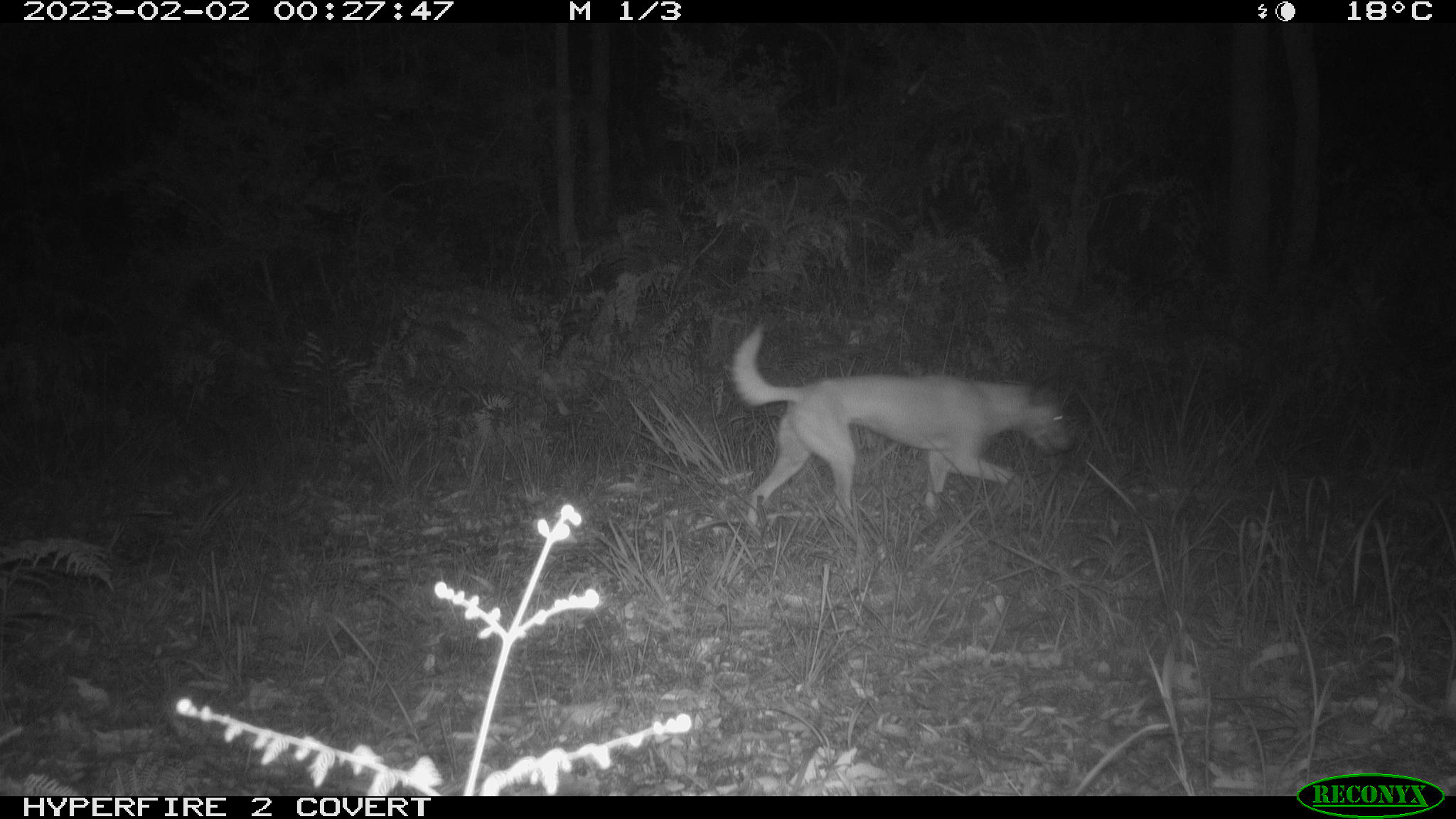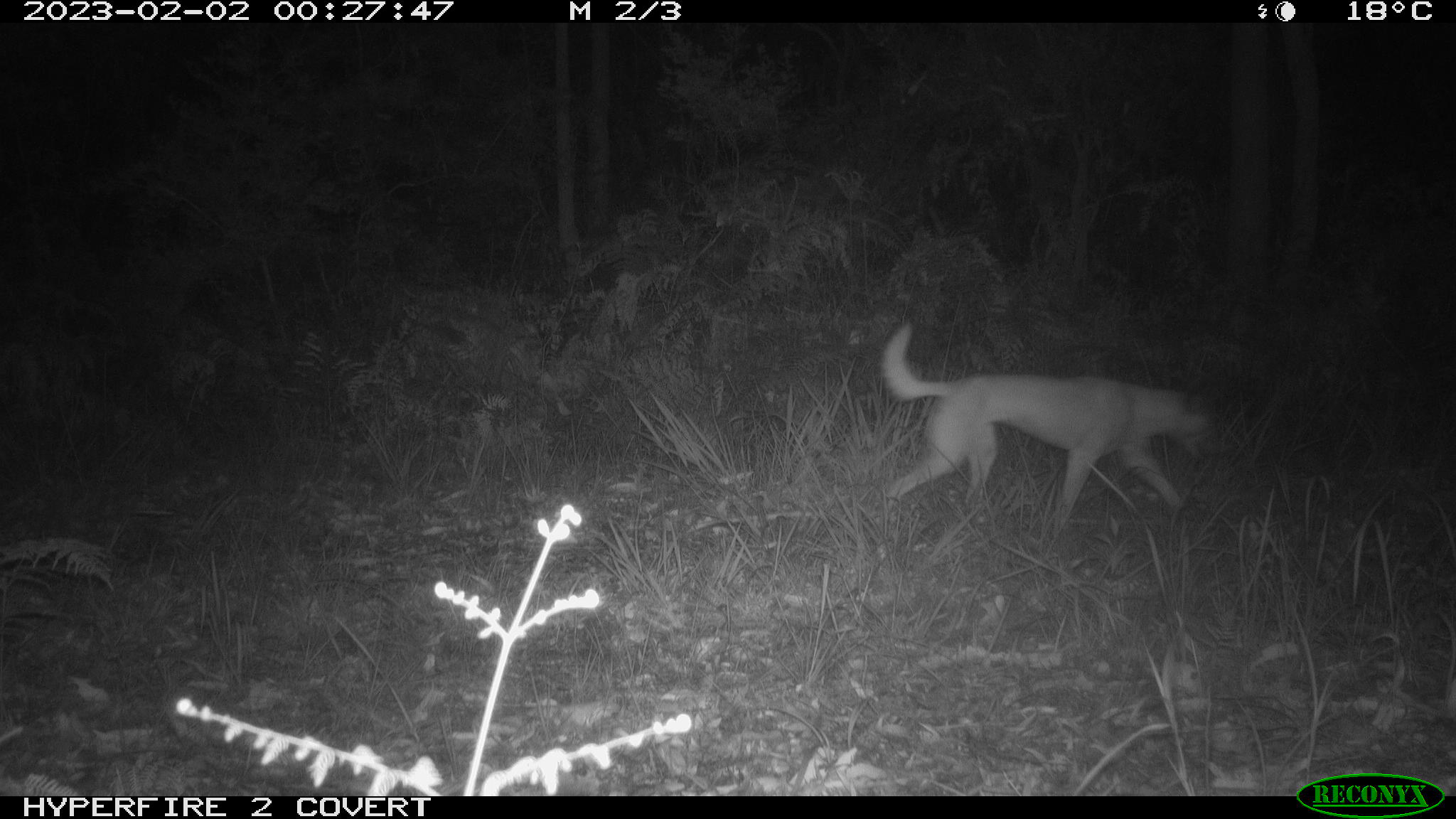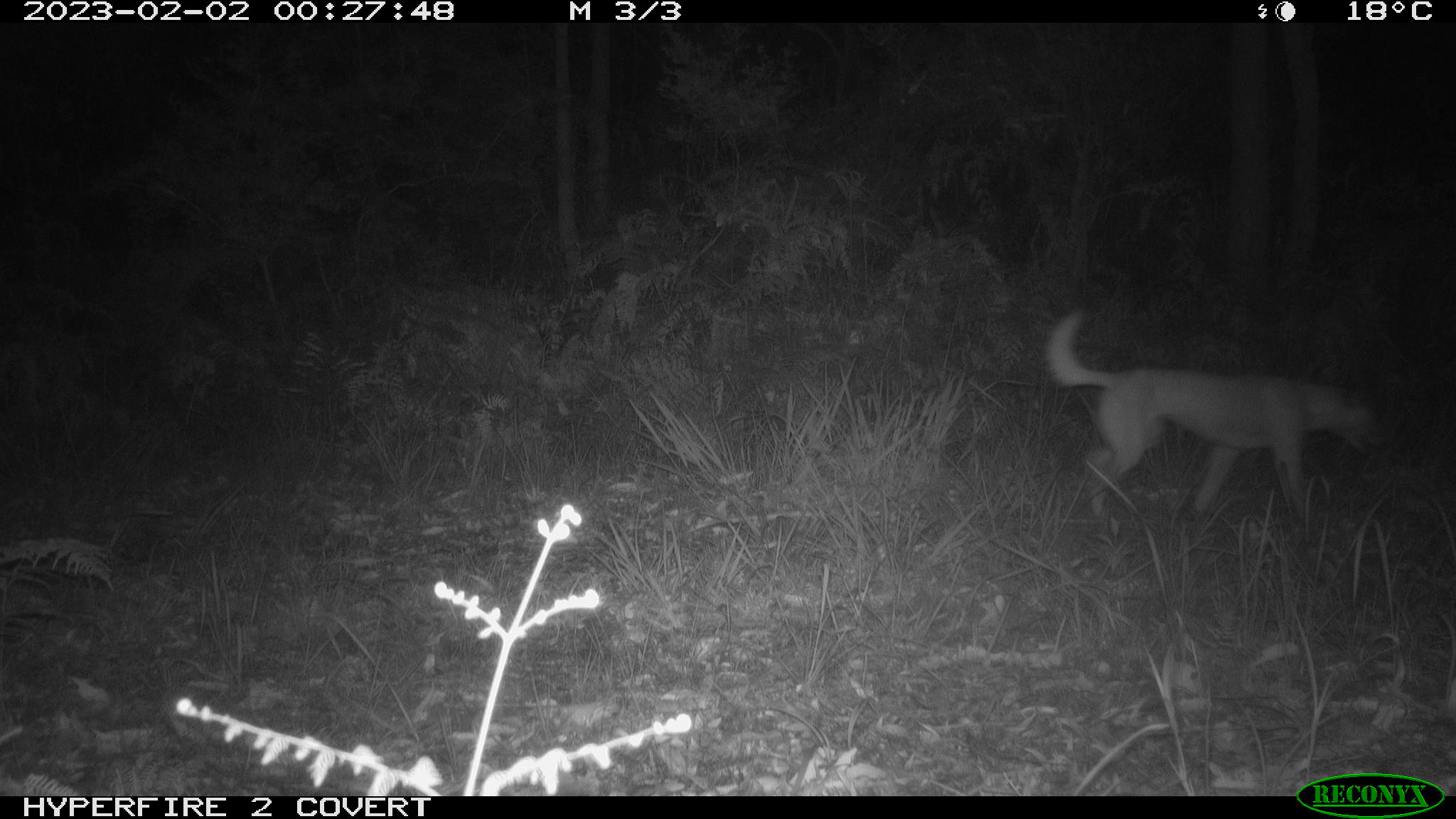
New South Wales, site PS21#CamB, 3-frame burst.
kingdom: Animalia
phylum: Chordata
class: Mammalia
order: Carnivora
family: Canidae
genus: Canis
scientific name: Canis familiaris dingo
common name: dingo